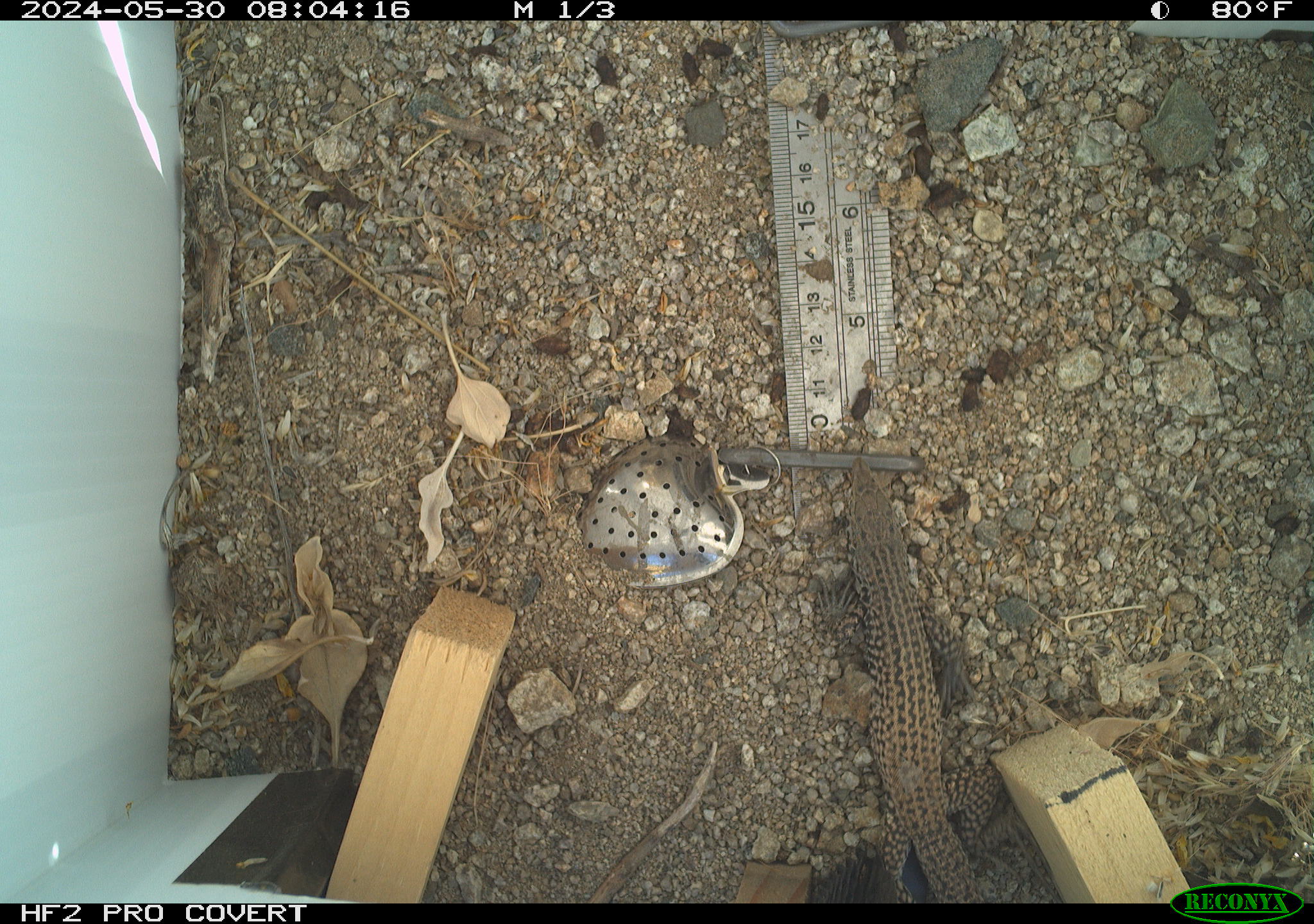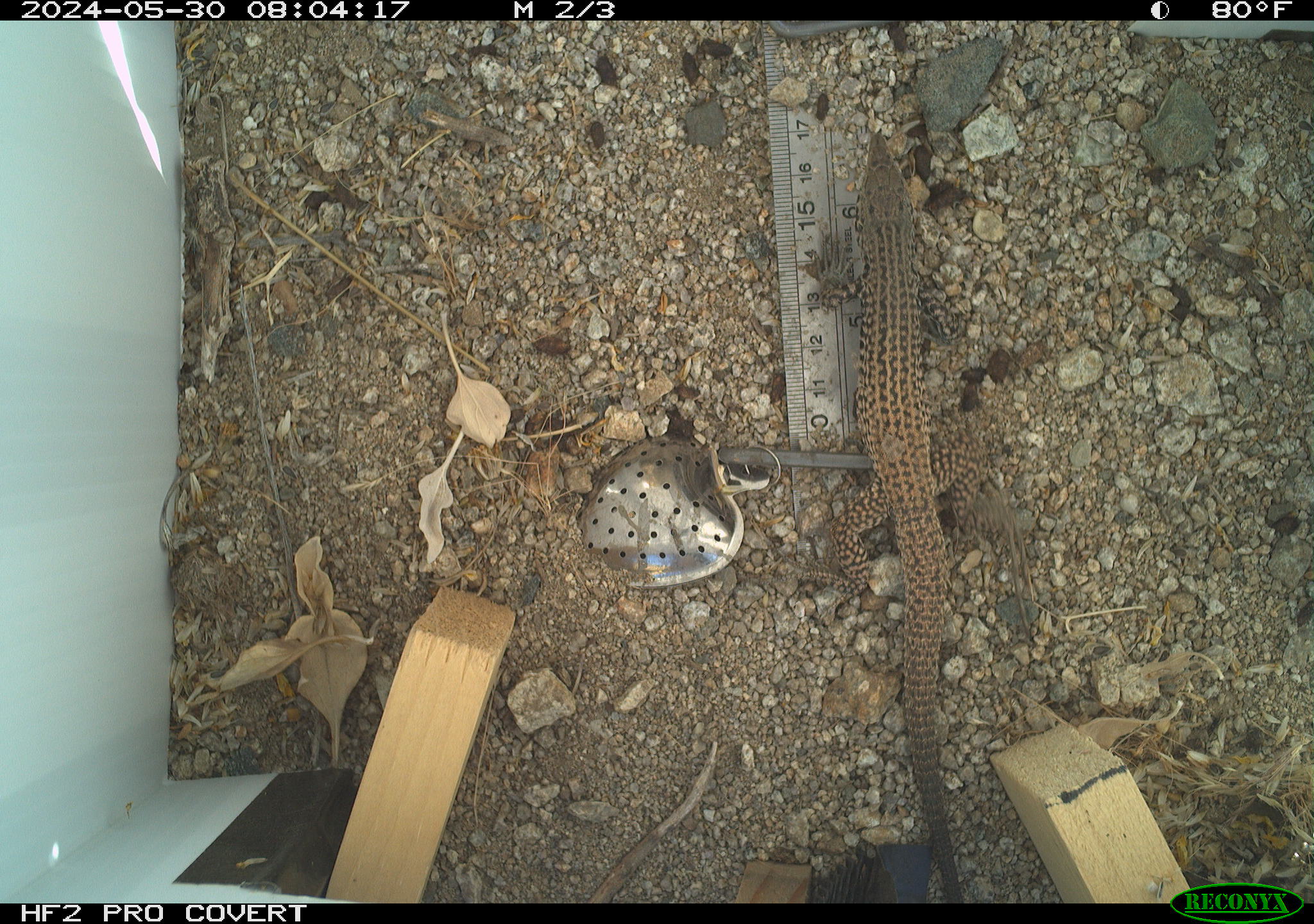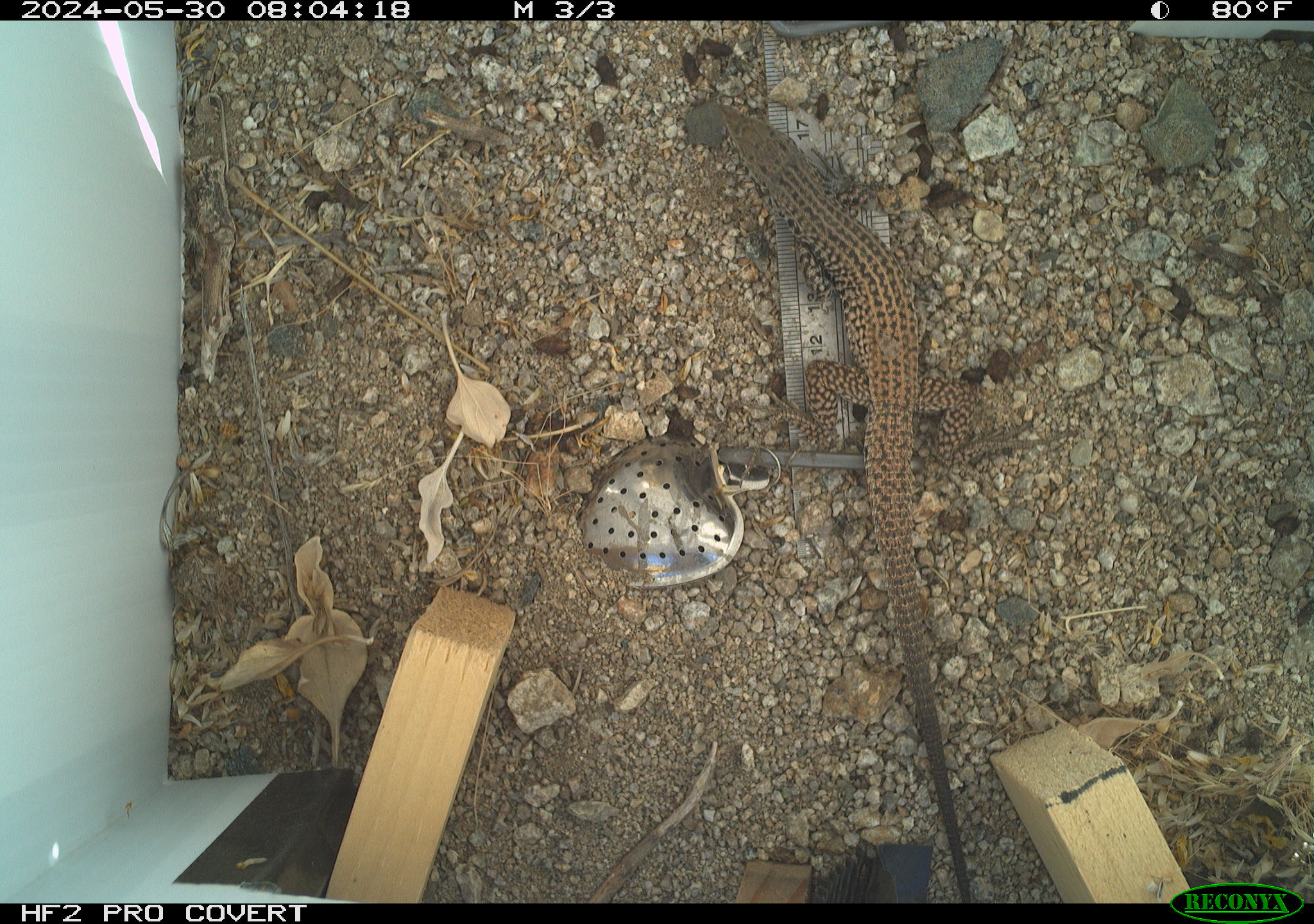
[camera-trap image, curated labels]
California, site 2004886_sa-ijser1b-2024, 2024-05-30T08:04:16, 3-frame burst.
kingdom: Animalia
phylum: Chordata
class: Reptilia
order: Squamata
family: Teiidae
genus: Aspidoscelis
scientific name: Aspidoscelis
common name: whiptail lizards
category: aspidoscelis species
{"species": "aspidoscelis species (whiptail lizards) (Aspidoscelis)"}